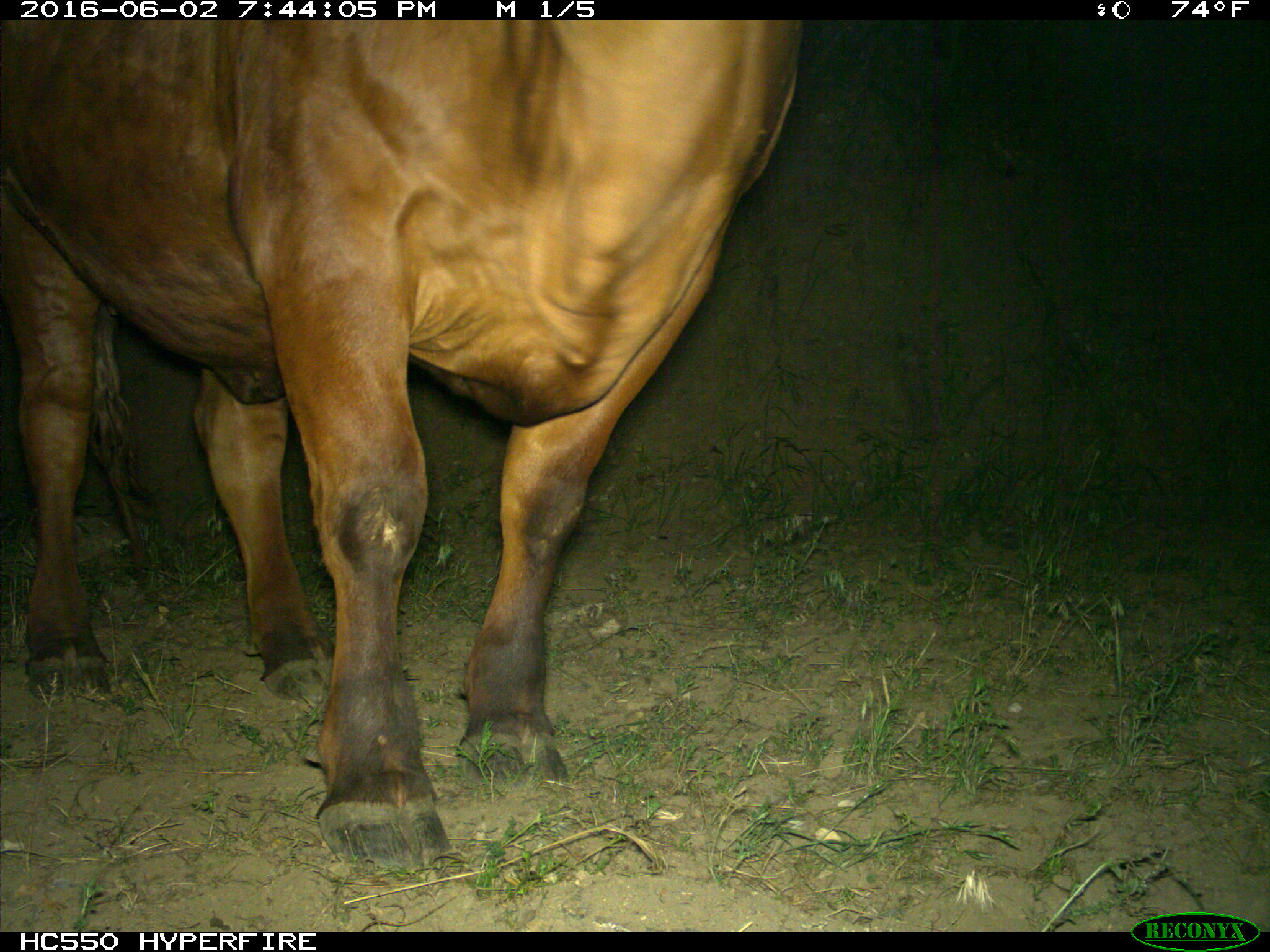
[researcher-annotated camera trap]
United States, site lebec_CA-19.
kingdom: Animalia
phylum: Chordata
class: Mammalia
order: Artiodactyla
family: Bovidae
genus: Bos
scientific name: Bos taurus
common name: domestic cow